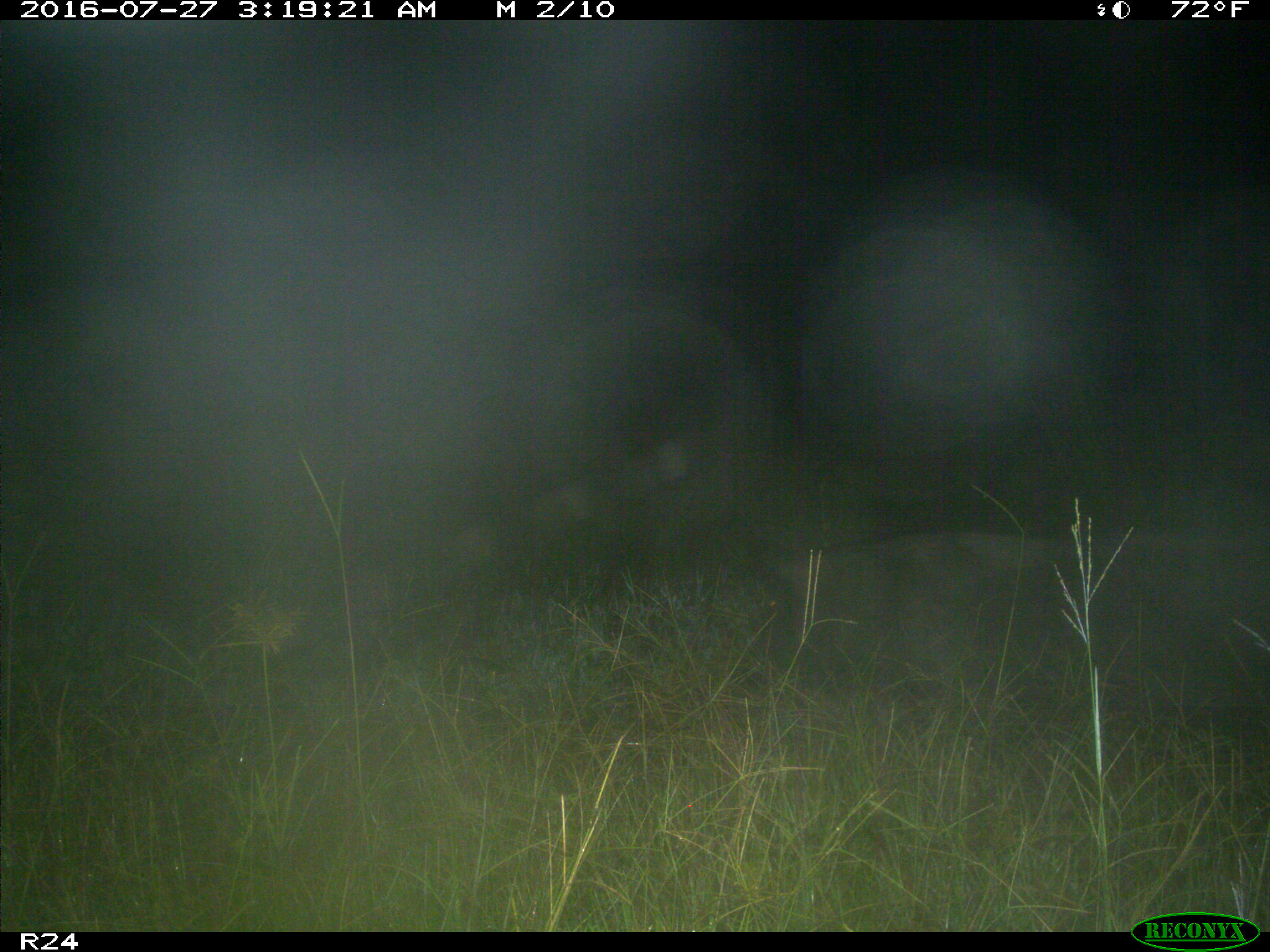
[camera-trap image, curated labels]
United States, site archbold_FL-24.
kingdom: Animalia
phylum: Chordata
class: Mammalia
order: Artiodactyla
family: Suidae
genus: Sus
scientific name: Sus scrofa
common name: wild boar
Sus scrofa (wild boar).